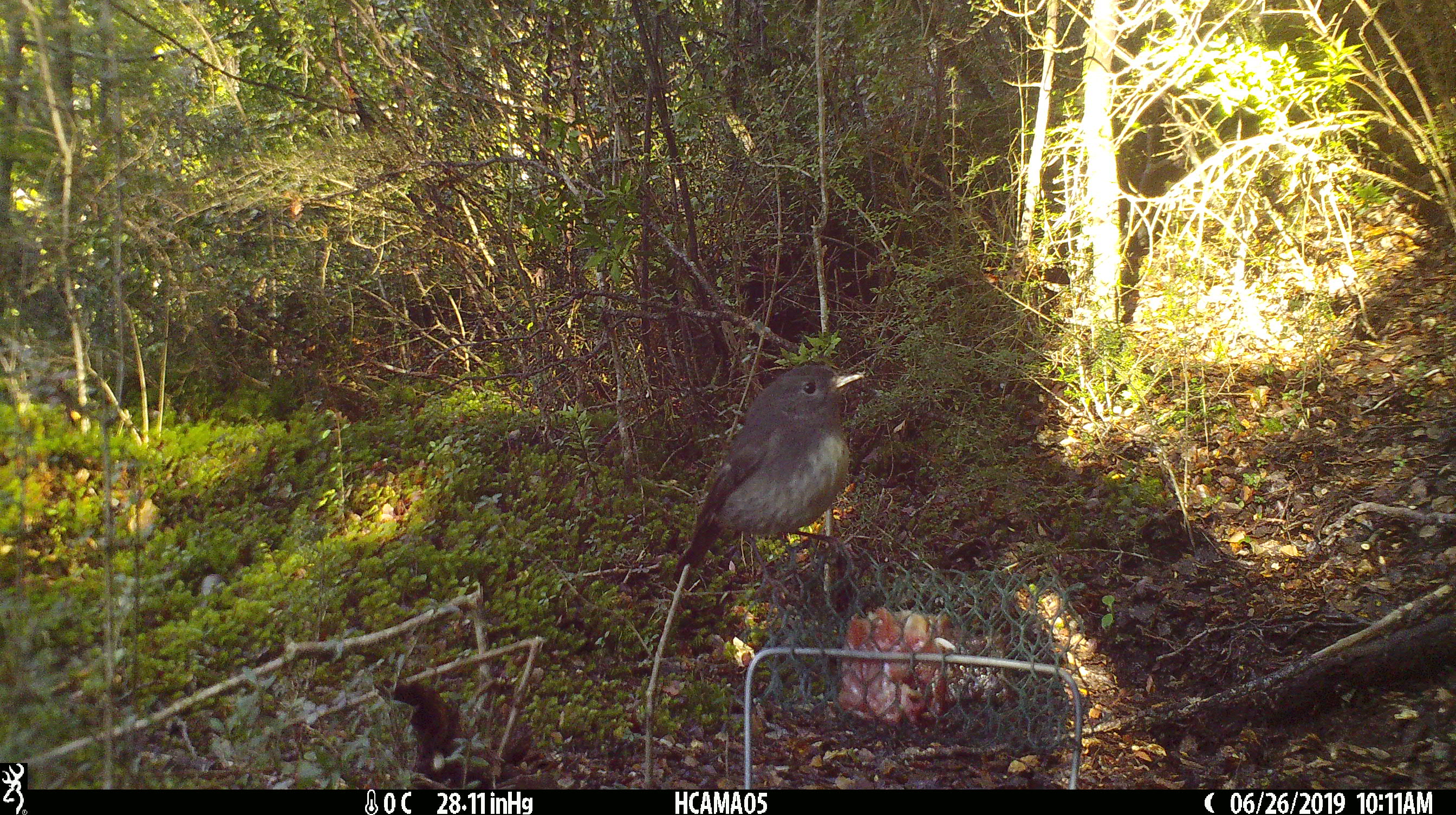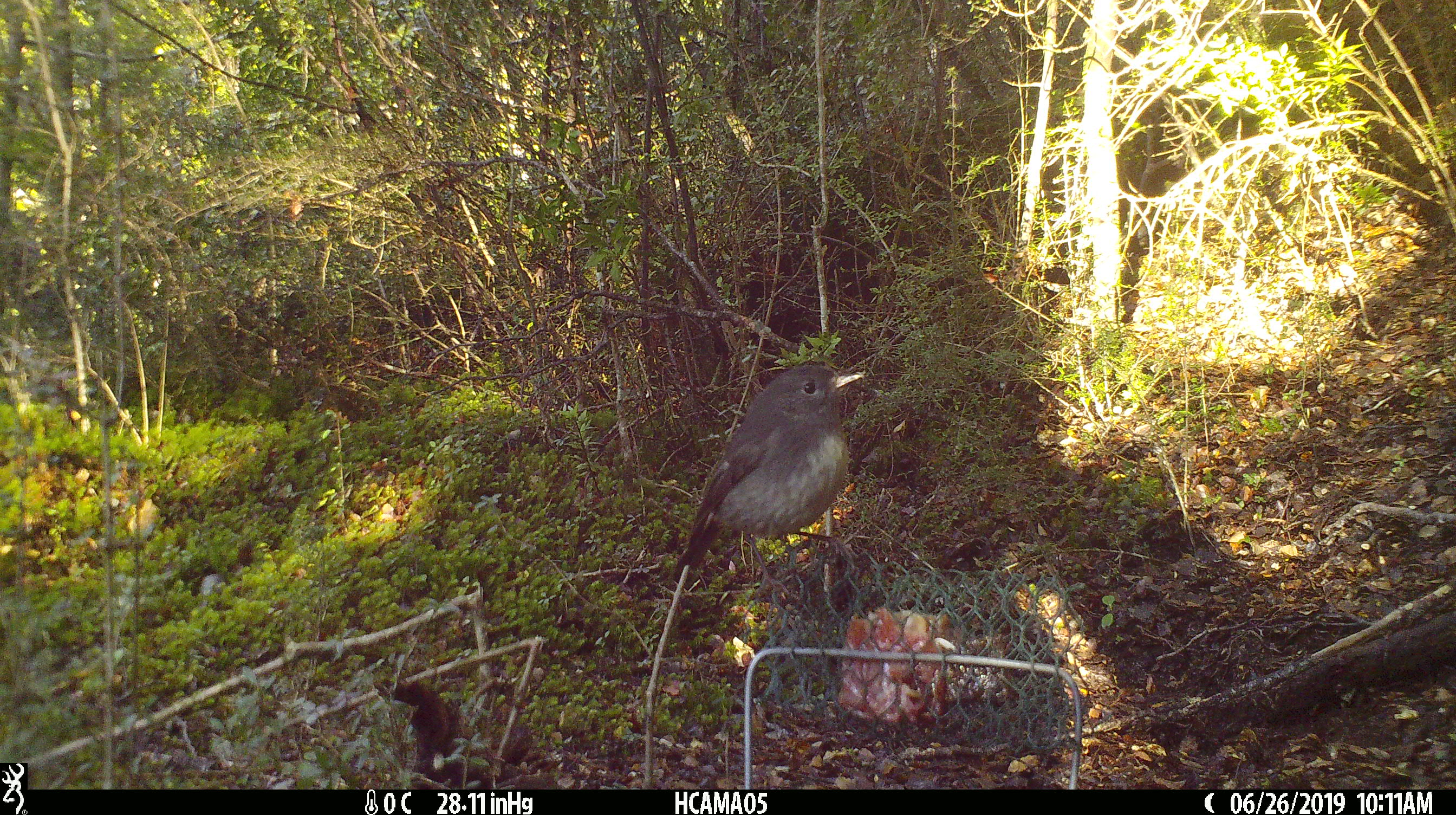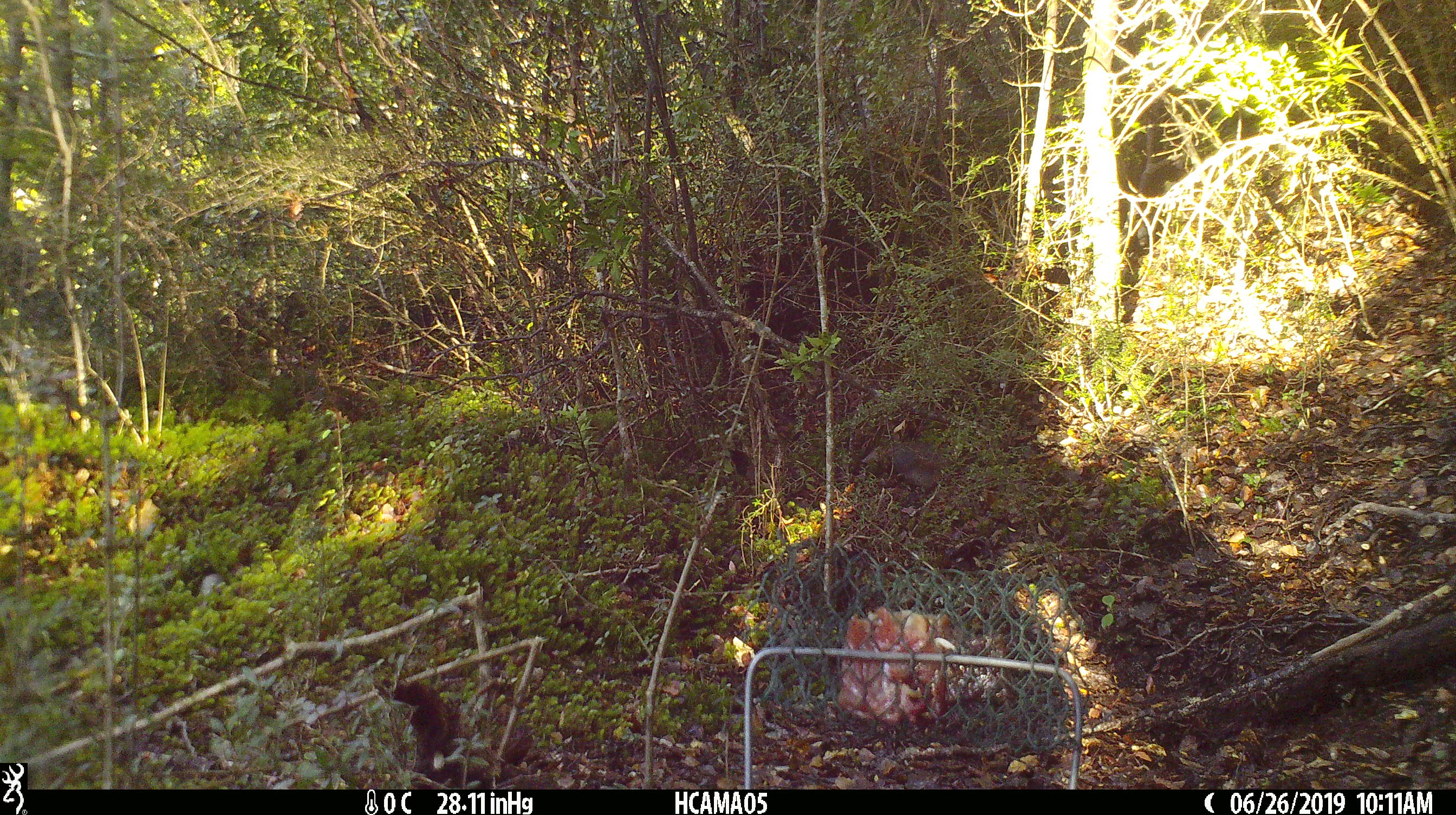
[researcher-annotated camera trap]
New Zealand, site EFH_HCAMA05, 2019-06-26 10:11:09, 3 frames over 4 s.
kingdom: Animalia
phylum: Chordata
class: Aves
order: Passeriformes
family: Petroicidae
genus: Petroica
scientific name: Petroica australis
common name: new zealand robin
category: robin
Robin (new zealand robin) (Petroica australis).